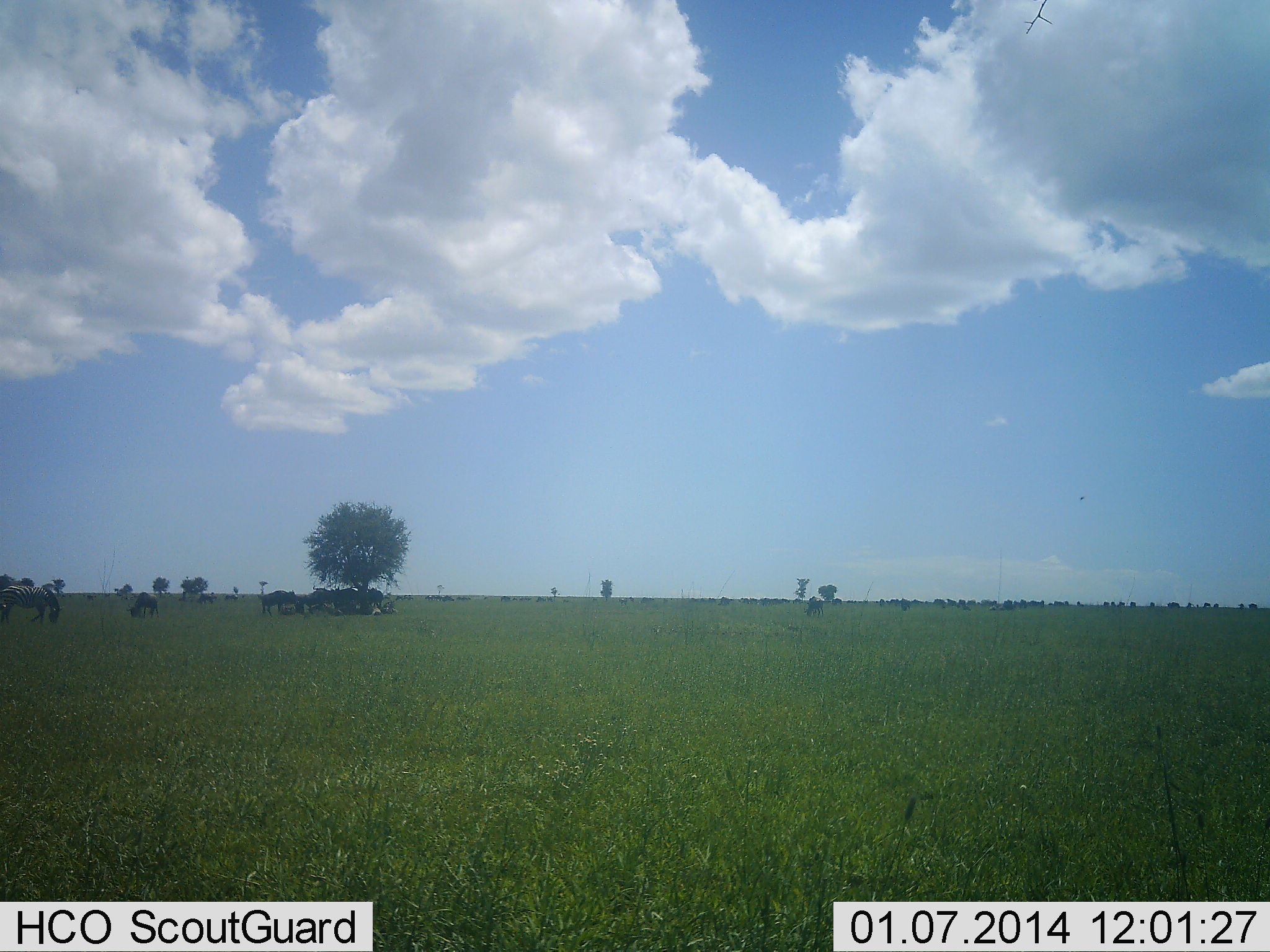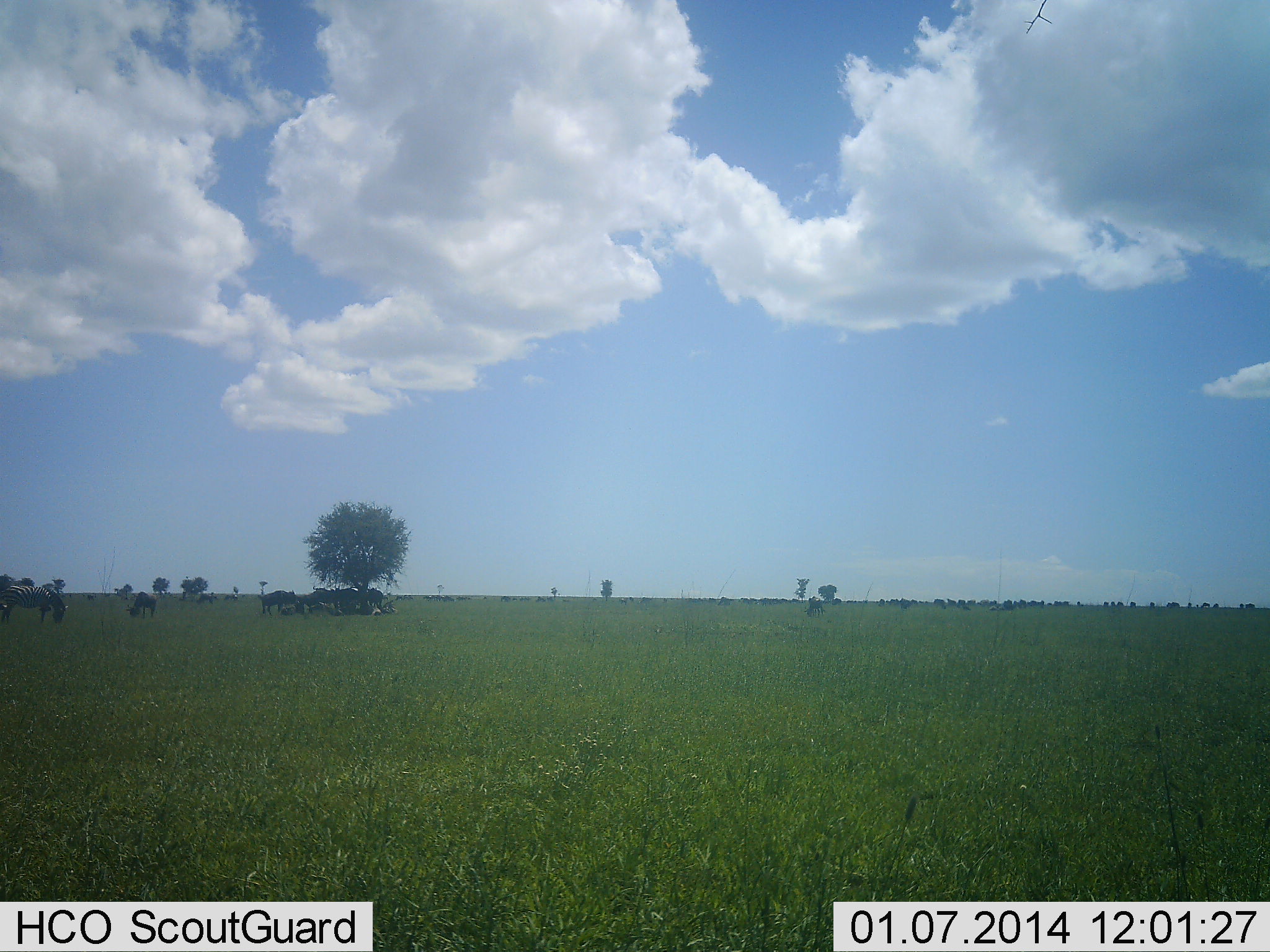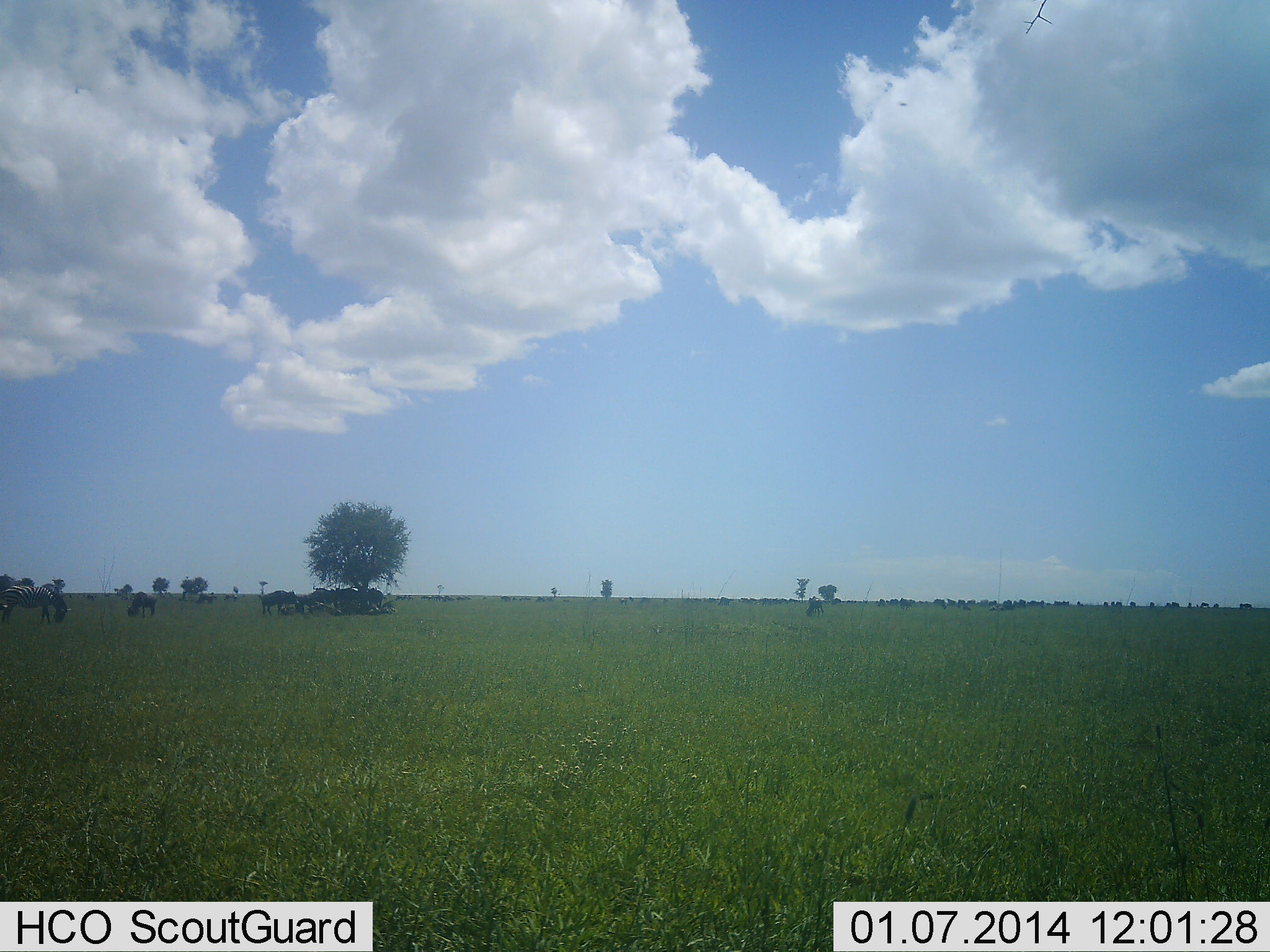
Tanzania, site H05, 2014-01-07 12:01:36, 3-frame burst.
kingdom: Animalia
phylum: Chordata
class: Mammalia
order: Artiodactyla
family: Bovidae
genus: Connochaetes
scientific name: Connochaetes taurinus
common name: blue wildebeest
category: wildebeest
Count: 11-50.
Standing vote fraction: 58%.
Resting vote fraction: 42%.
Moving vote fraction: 8%.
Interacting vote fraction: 0%.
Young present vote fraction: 0%.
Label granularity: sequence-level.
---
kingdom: Animalia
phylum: Chordata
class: Mammalia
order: Perissodactyla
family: Equidae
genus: Equus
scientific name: Equus quagga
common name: plains zebra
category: zebra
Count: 1.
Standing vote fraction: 17%.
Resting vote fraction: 8%.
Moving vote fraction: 17%.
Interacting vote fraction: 0%.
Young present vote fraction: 0%.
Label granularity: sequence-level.